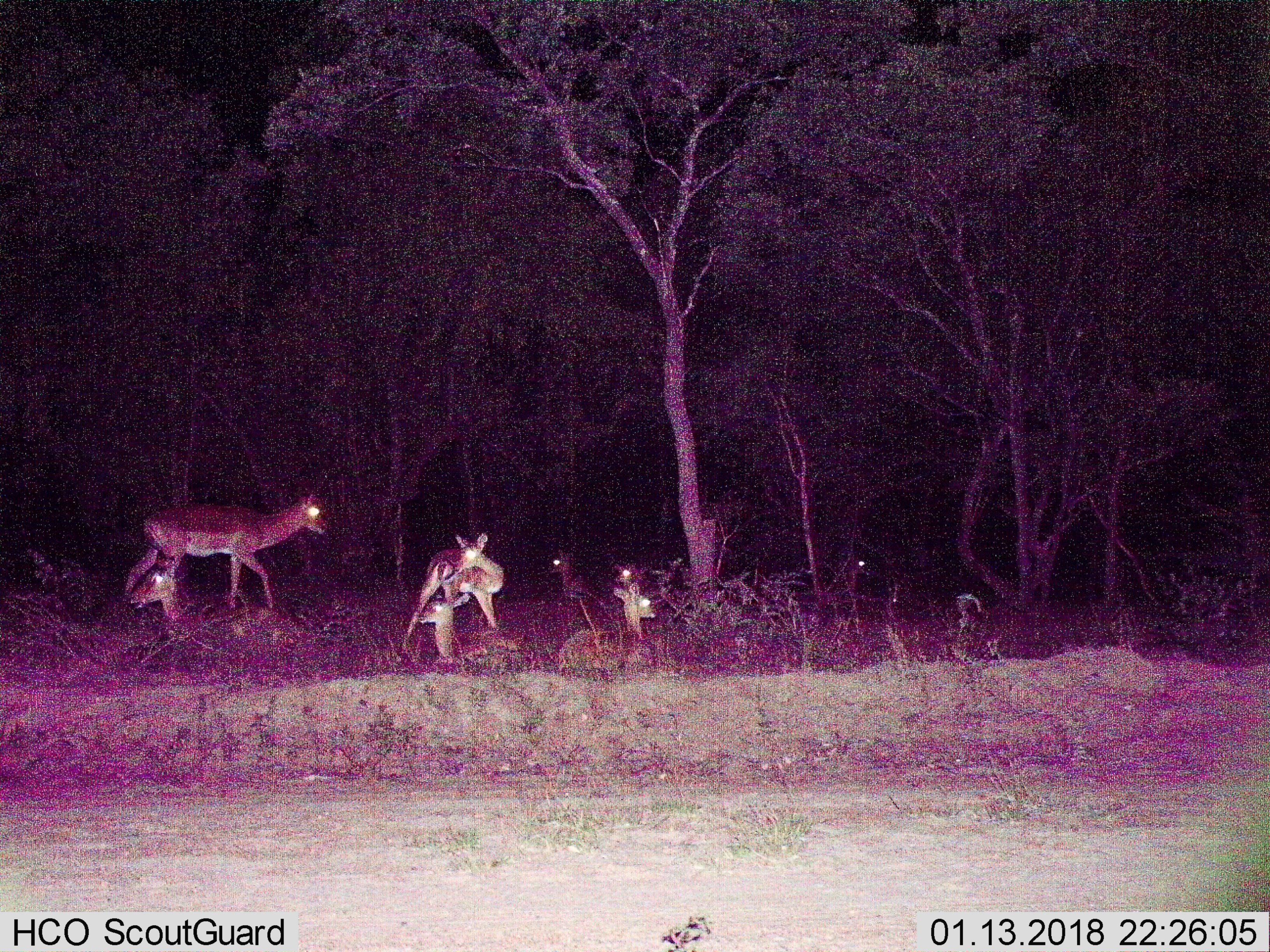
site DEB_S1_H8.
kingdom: Animalia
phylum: Chordata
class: Mammalia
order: Artiodactyla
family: Bovidae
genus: Aepyceros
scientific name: Aepyceros melampus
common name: impala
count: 8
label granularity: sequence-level